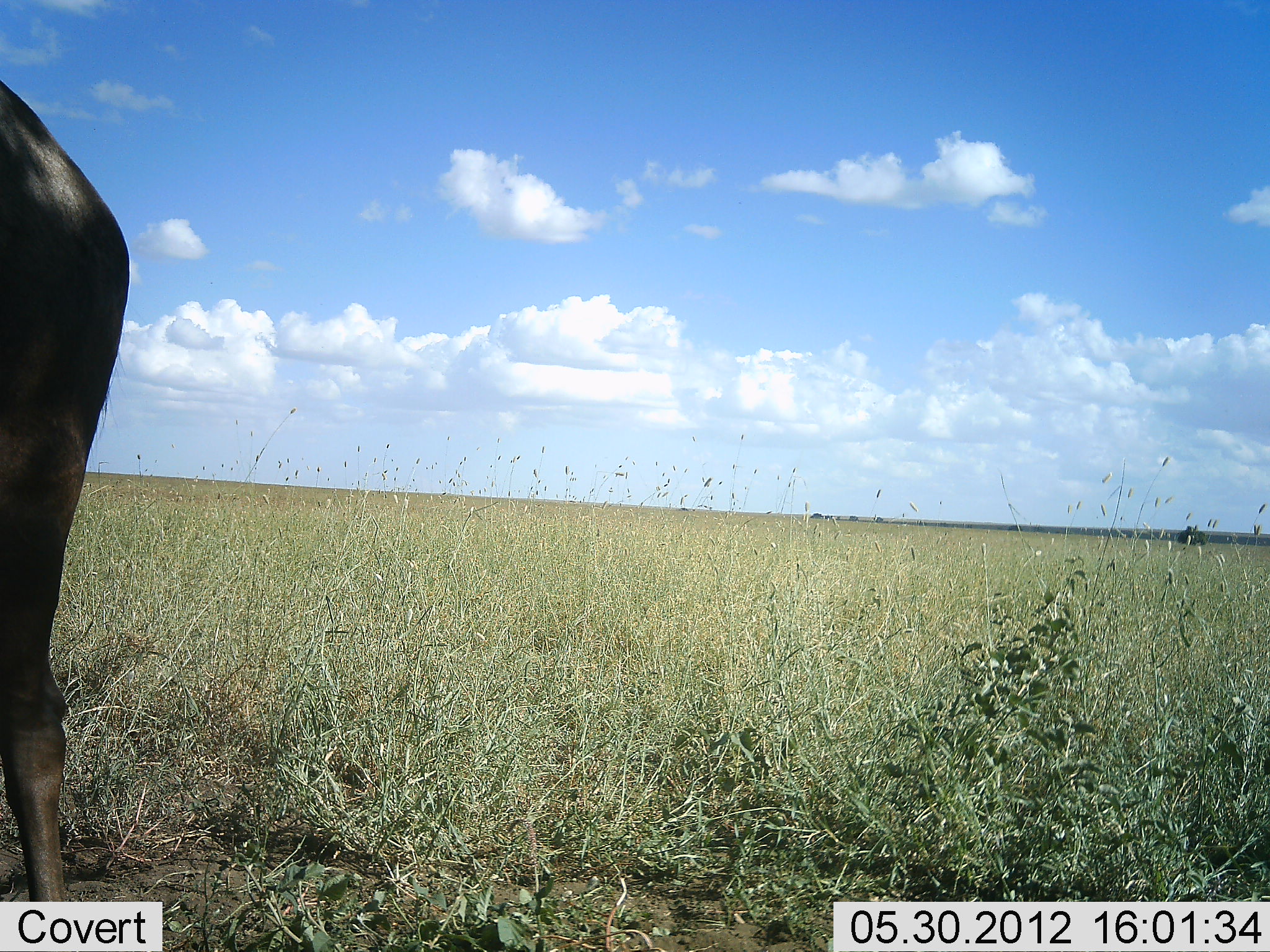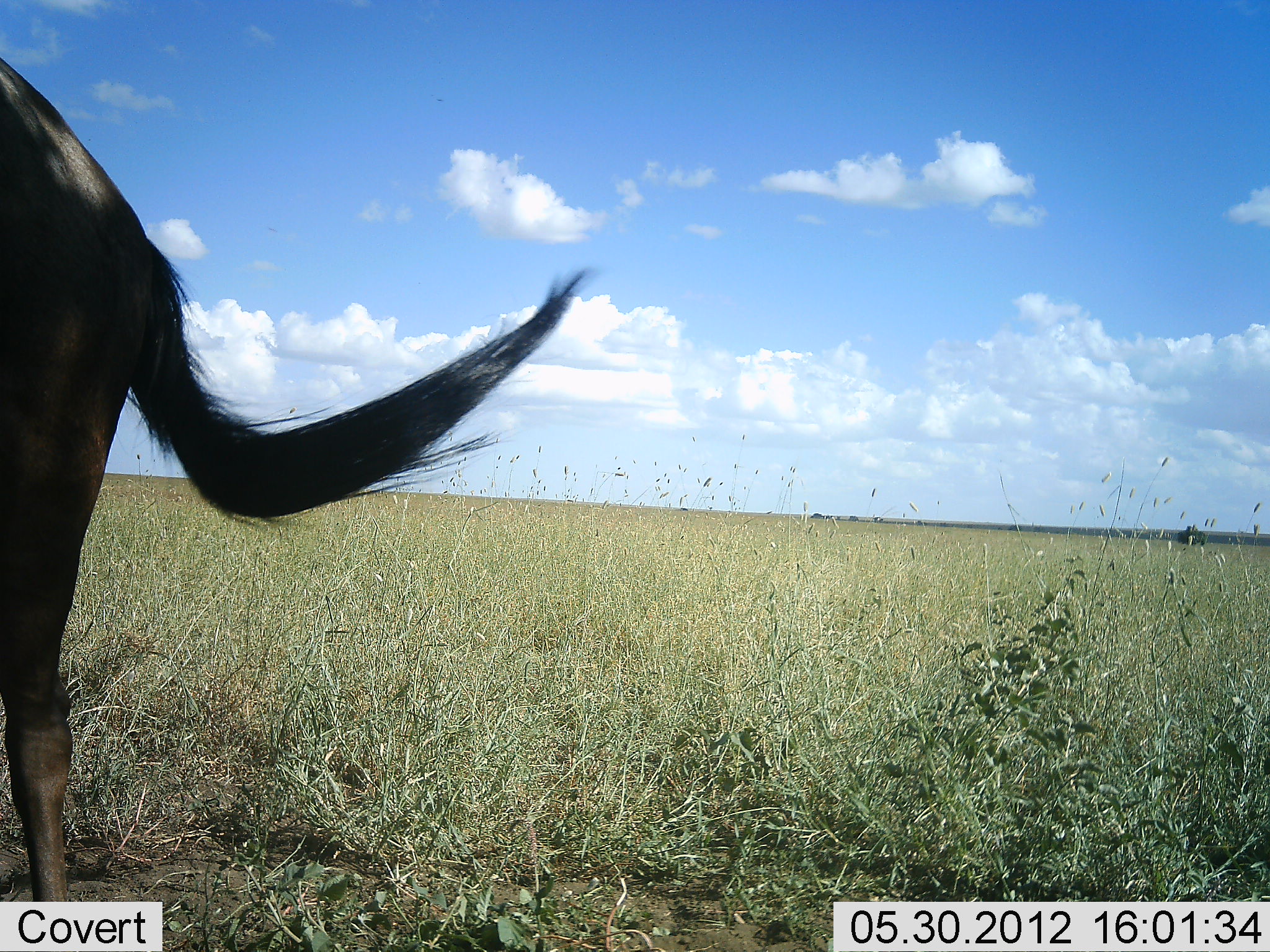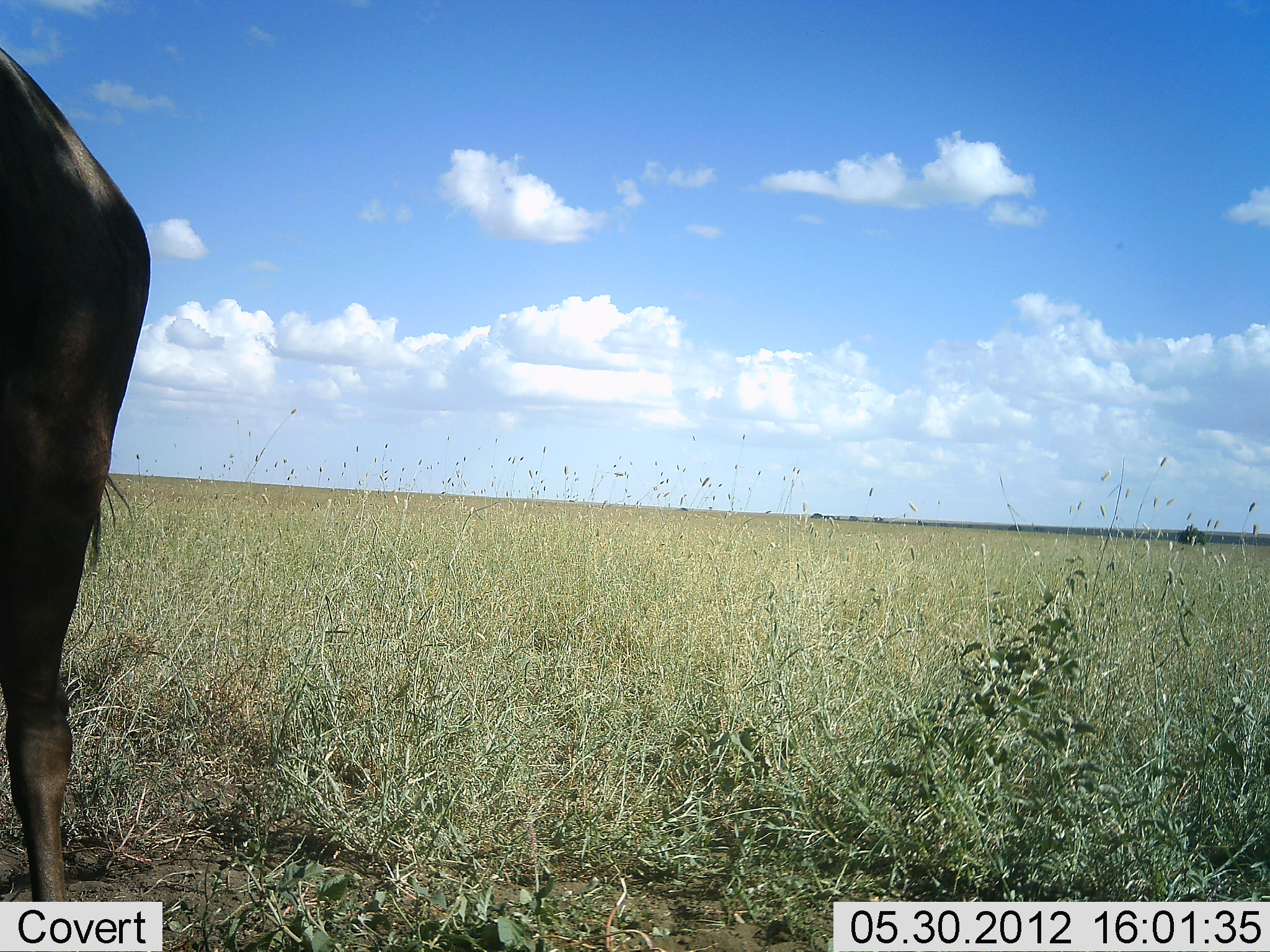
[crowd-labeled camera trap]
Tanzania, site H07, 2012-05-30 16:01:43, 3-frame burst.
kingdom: Animalia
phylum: Chordata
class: Mammalia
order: Artiodactyla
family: Bovidae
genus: Connochaetes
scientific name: Connochaetes taurinus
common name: blue wildebeest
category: wildebeest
Wildebeest (blue wildebeest) (Connochaetes taurinus), count 1. Behavior (volunteer vote fractions): standing 100%, resting 0%, moving 0%, interacting 0%. Young present (vote fraction): 0%. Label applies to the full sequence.